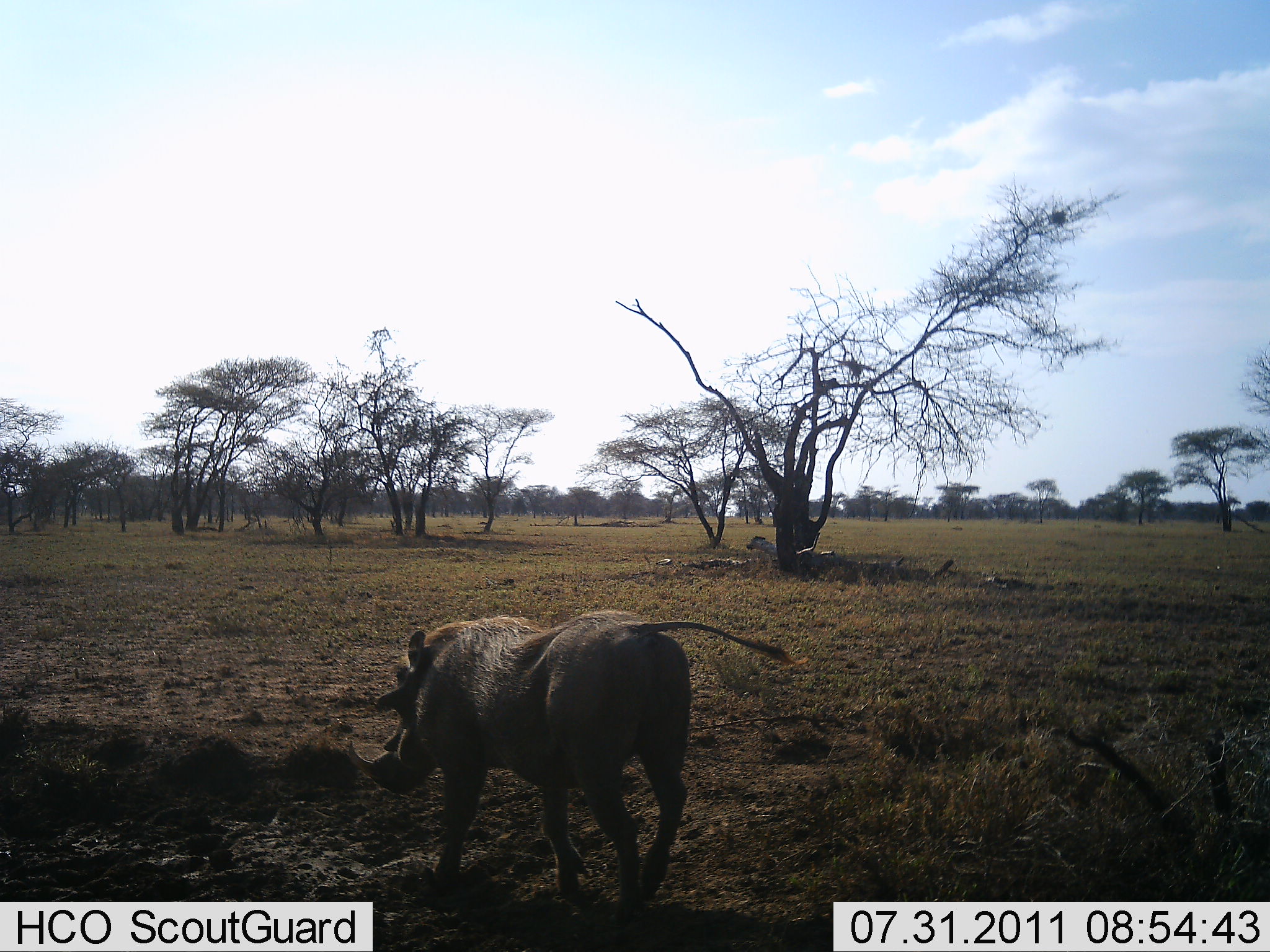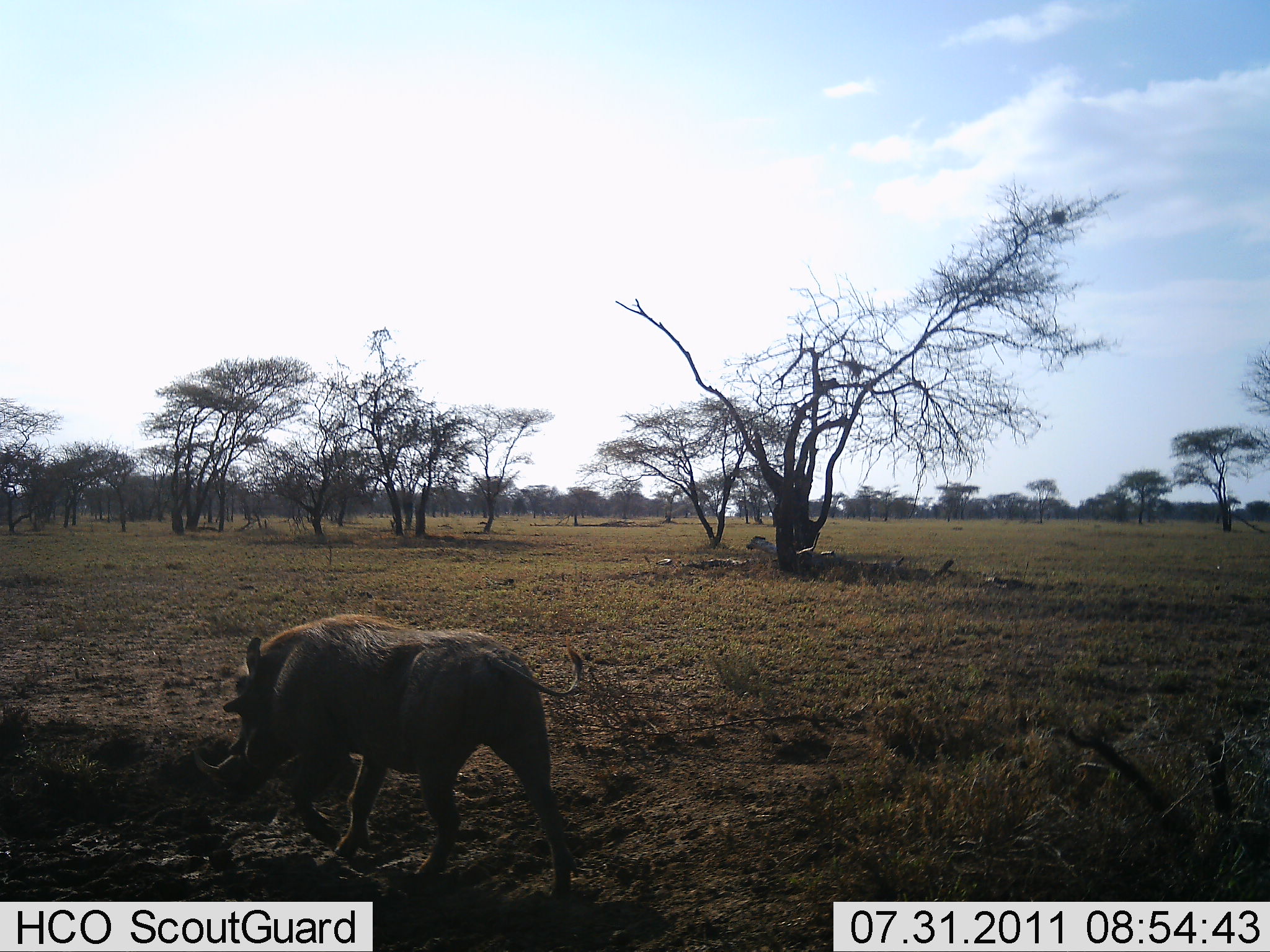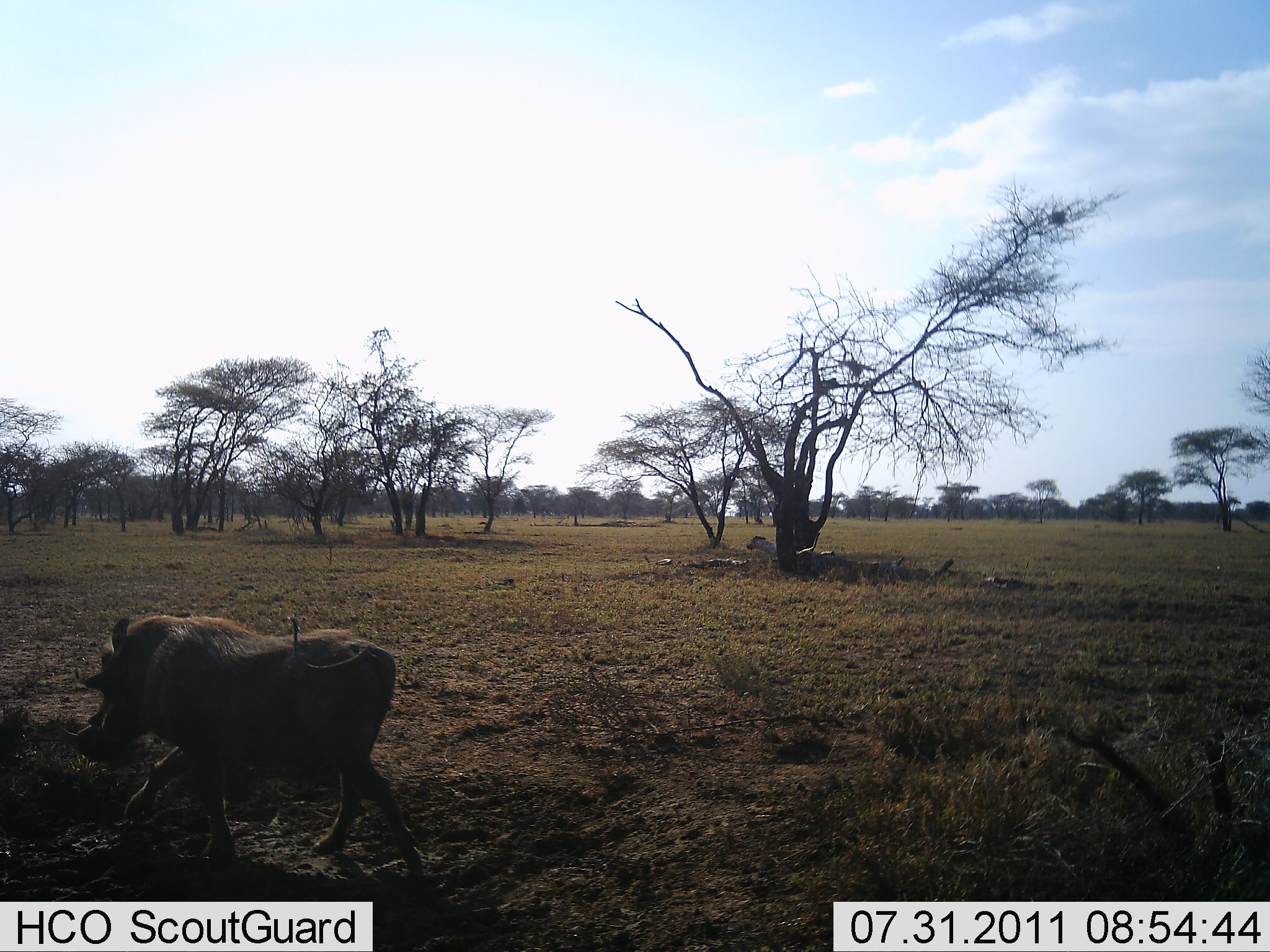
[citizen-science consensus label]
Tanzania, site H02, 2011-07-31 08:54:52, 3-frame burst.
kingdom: Animalia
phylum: Chordata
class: Mammalia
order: Artiodactyla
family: Suidae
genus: Phacochoerus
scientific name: Phacochoerus africanus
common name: warthog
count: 1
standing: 0%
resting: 0%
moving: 100%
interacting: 0%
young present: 0%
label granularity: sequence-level